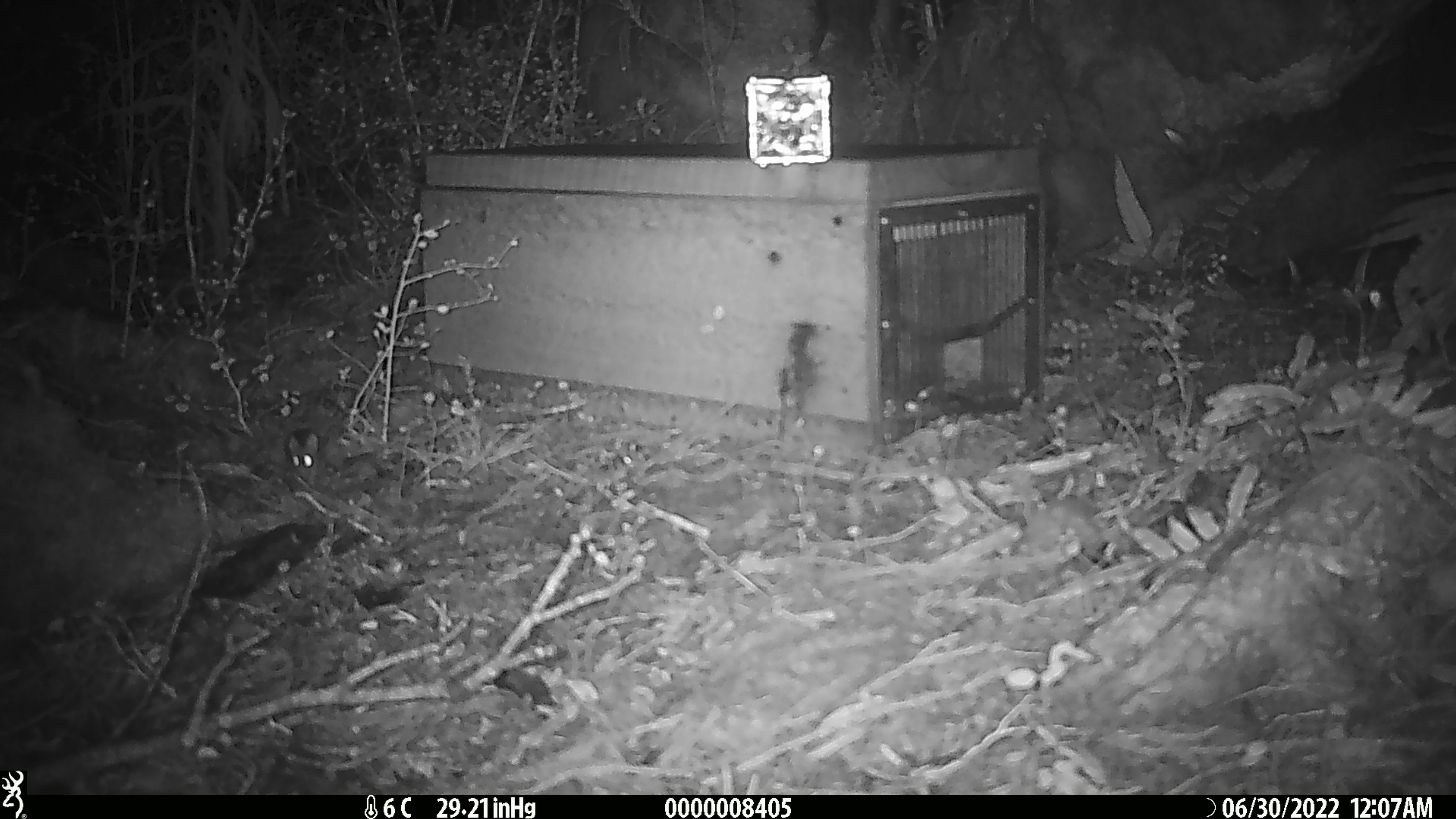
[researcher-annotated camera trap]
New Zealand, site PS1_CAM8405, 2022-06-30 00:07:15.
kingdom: Animalia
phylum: Chordata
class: Mammalia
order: Rodentia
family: Muridae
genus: Mus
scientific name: Mus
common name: mouse